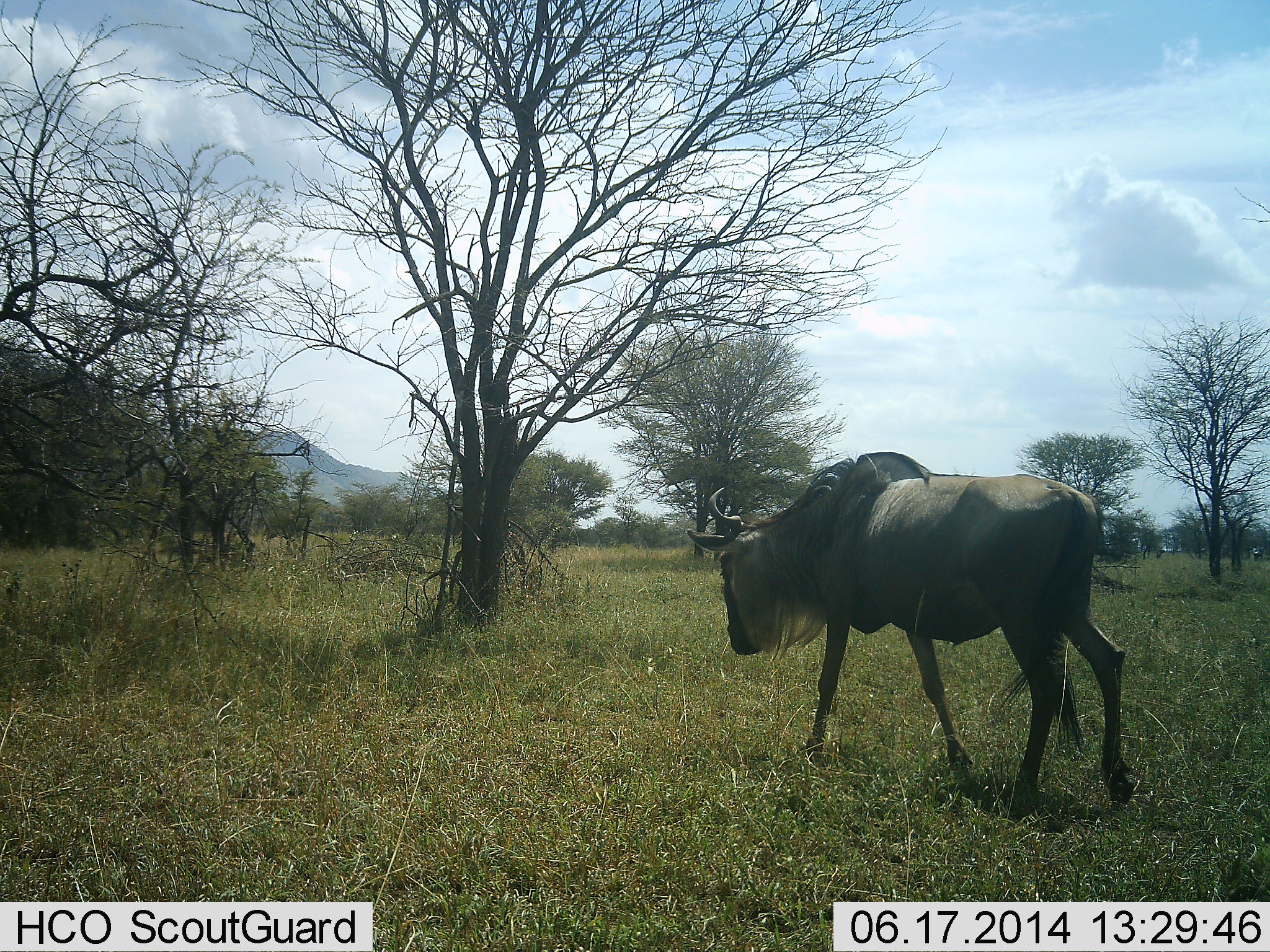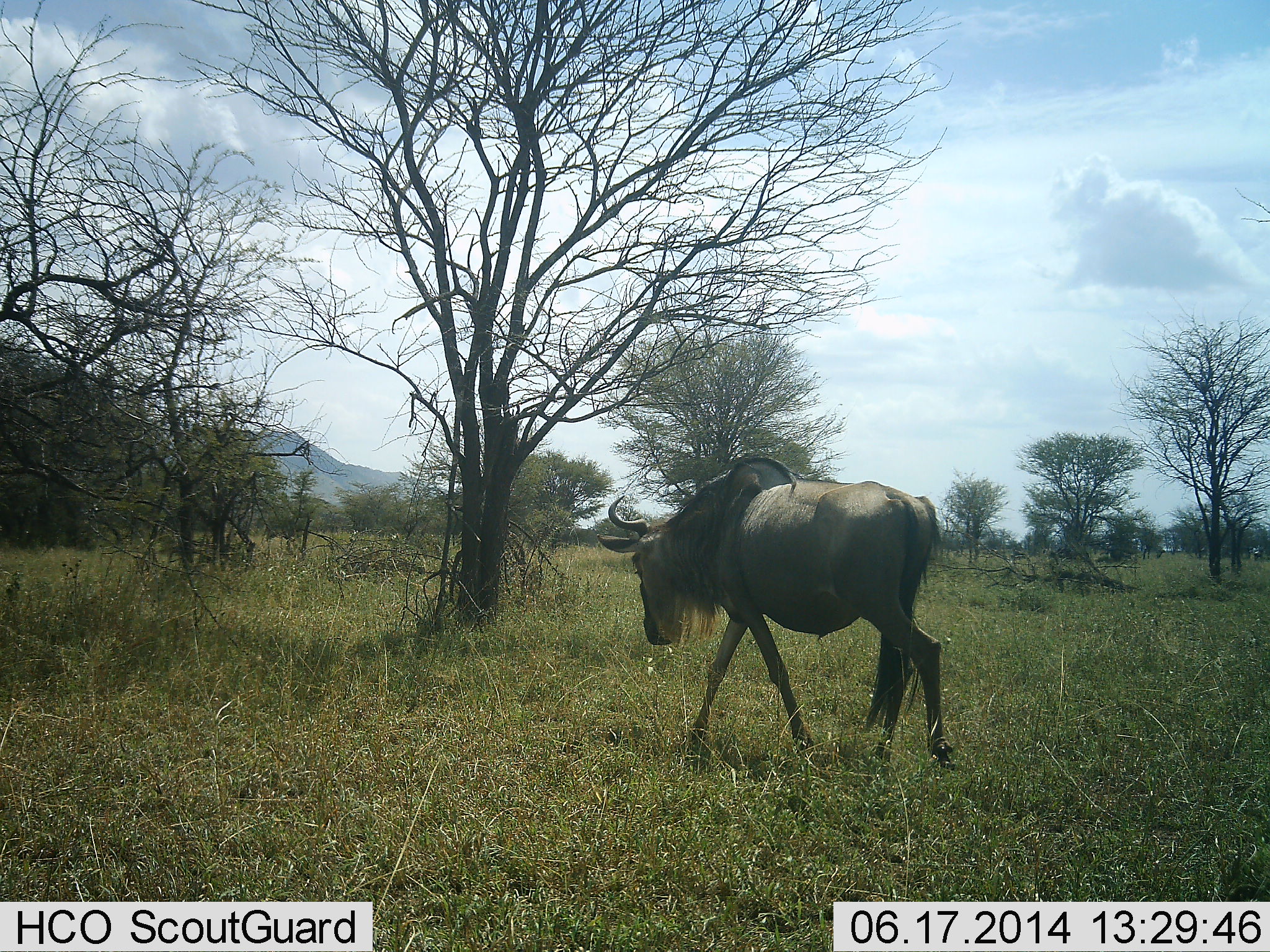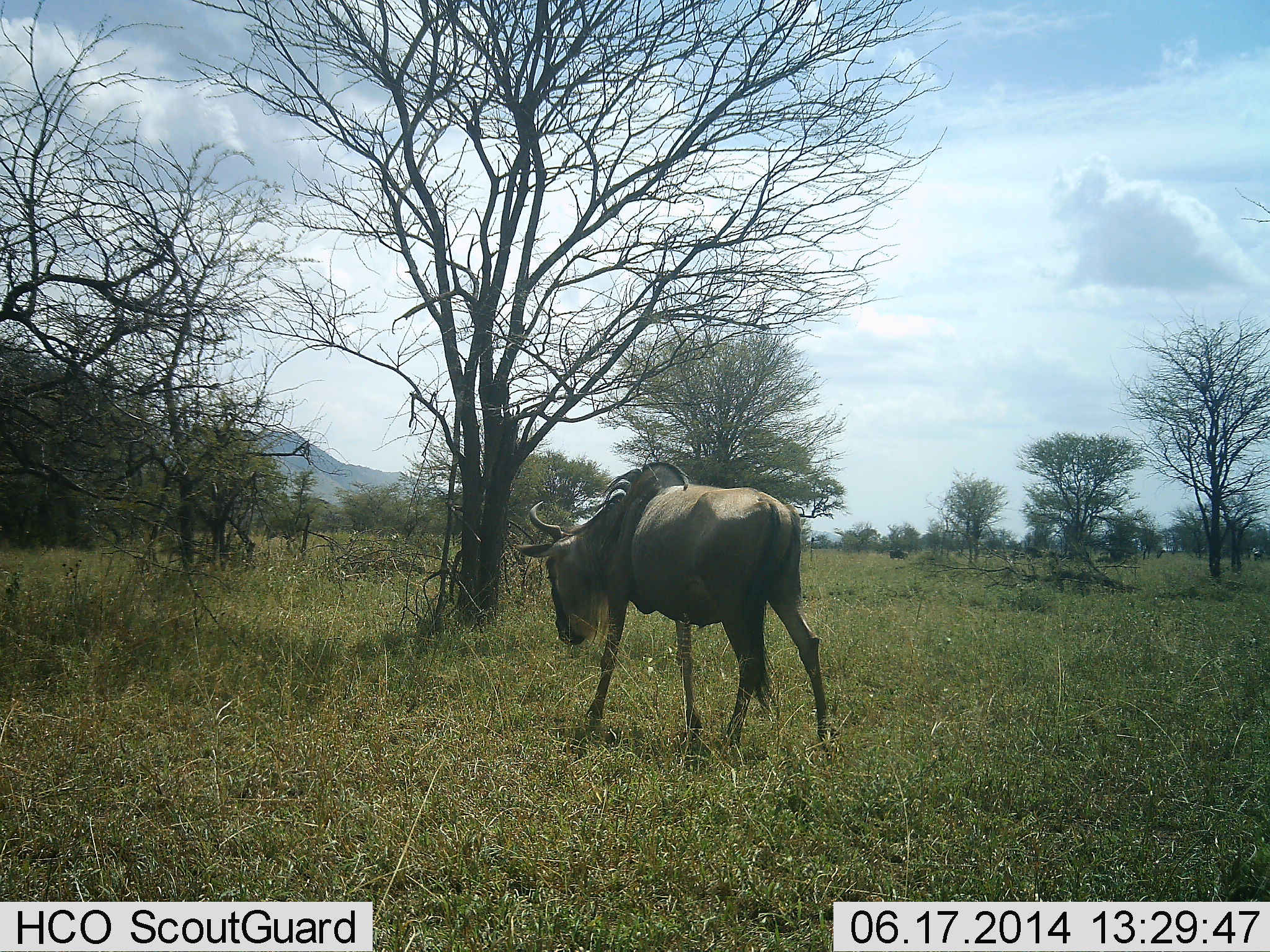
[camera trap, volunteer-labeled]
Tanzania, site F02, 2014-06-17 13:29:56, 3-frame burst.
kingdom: Animalia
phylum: Chordata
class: Mammalia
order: Artiodactyla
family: Bovidae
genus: Connochaetes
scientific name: Connochaetes taurinus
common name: blue wildebeest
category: wildebeest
Wildebeest (blue wildebeest) (Connochaetes taurinus), count 1. Behavior (volunteer vote fractions): standing 0%, resting 0%, moving 100%, interacting 0%. Young present (vote fraction): 0%. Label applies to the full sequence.